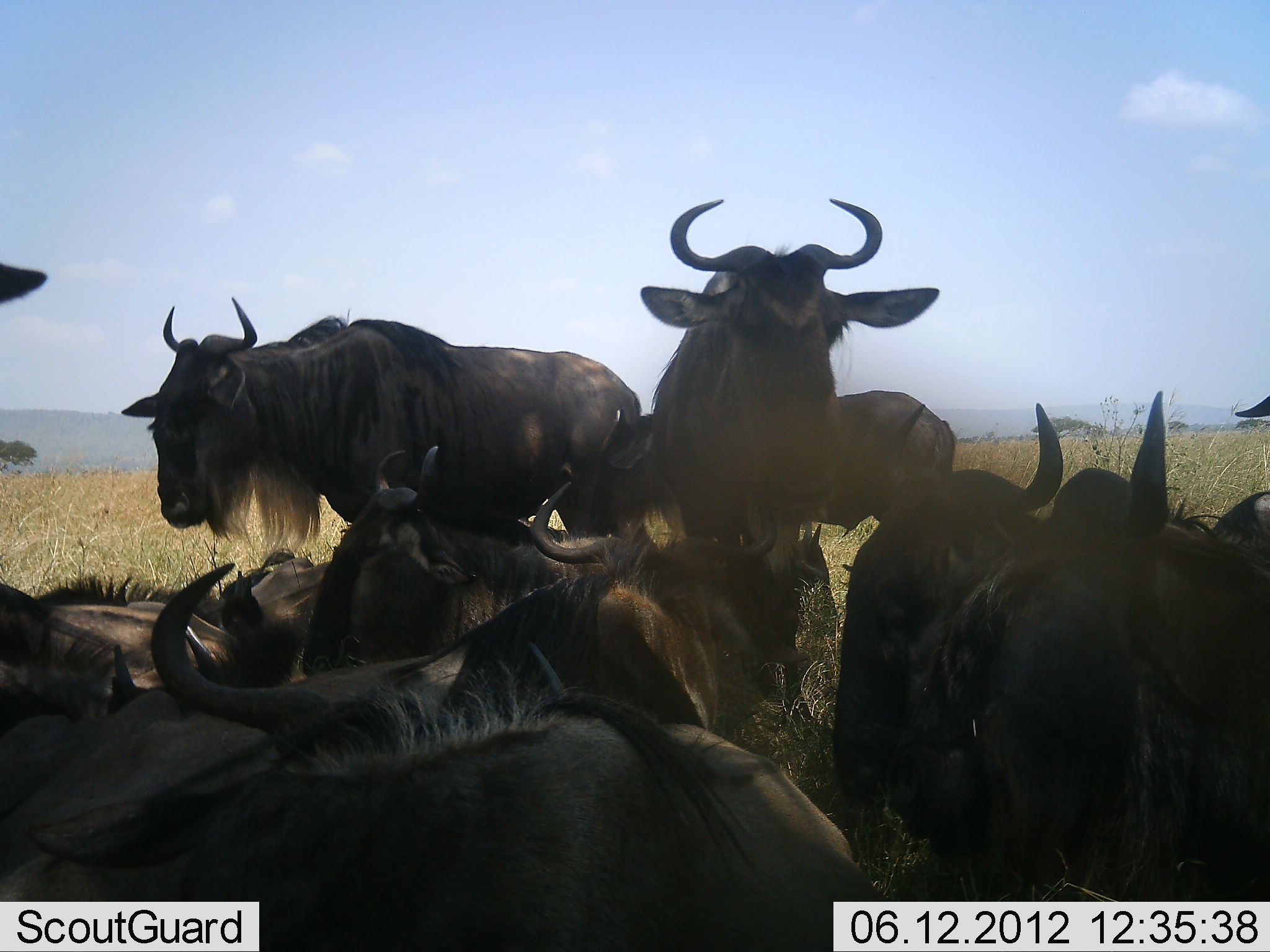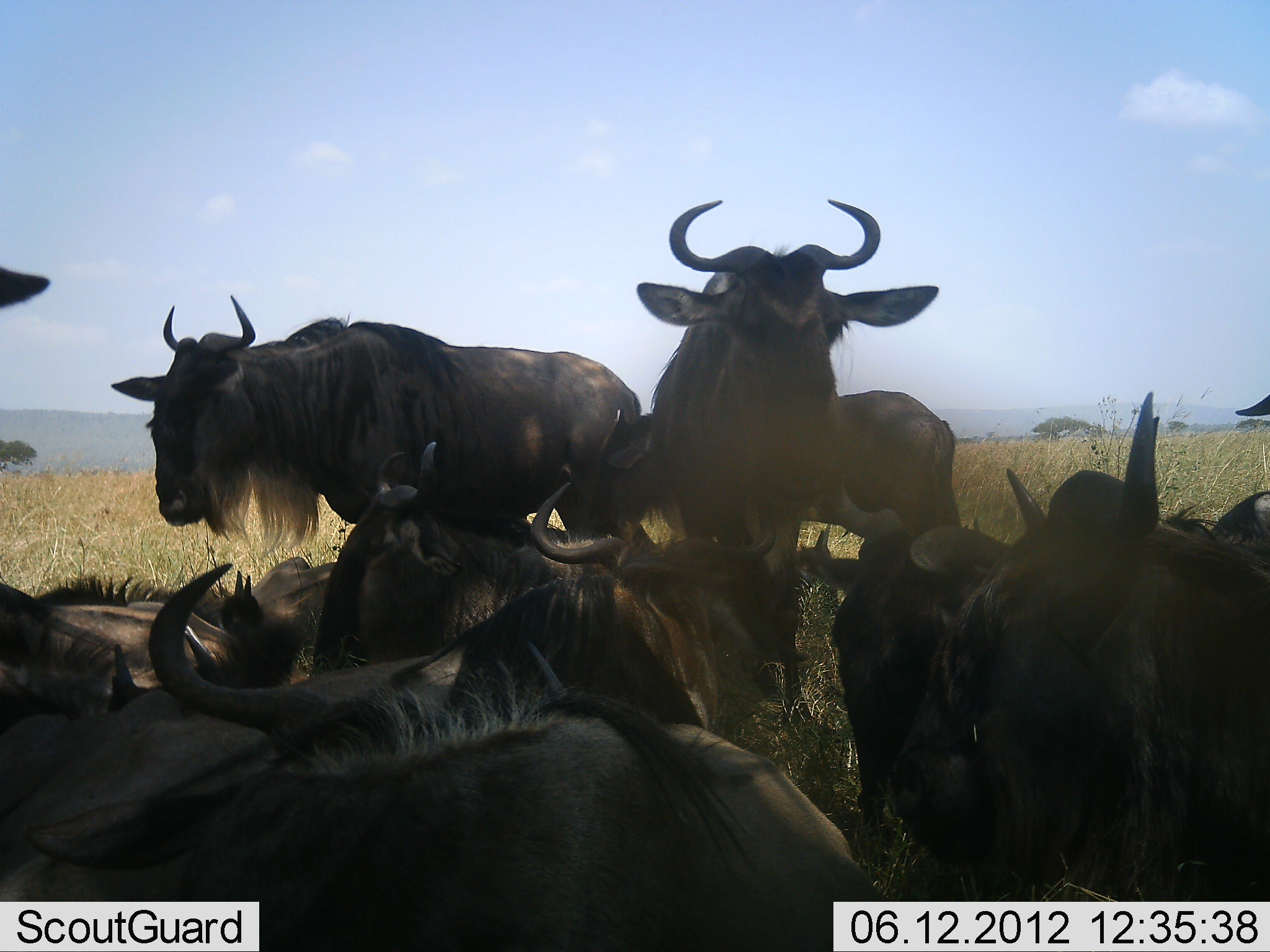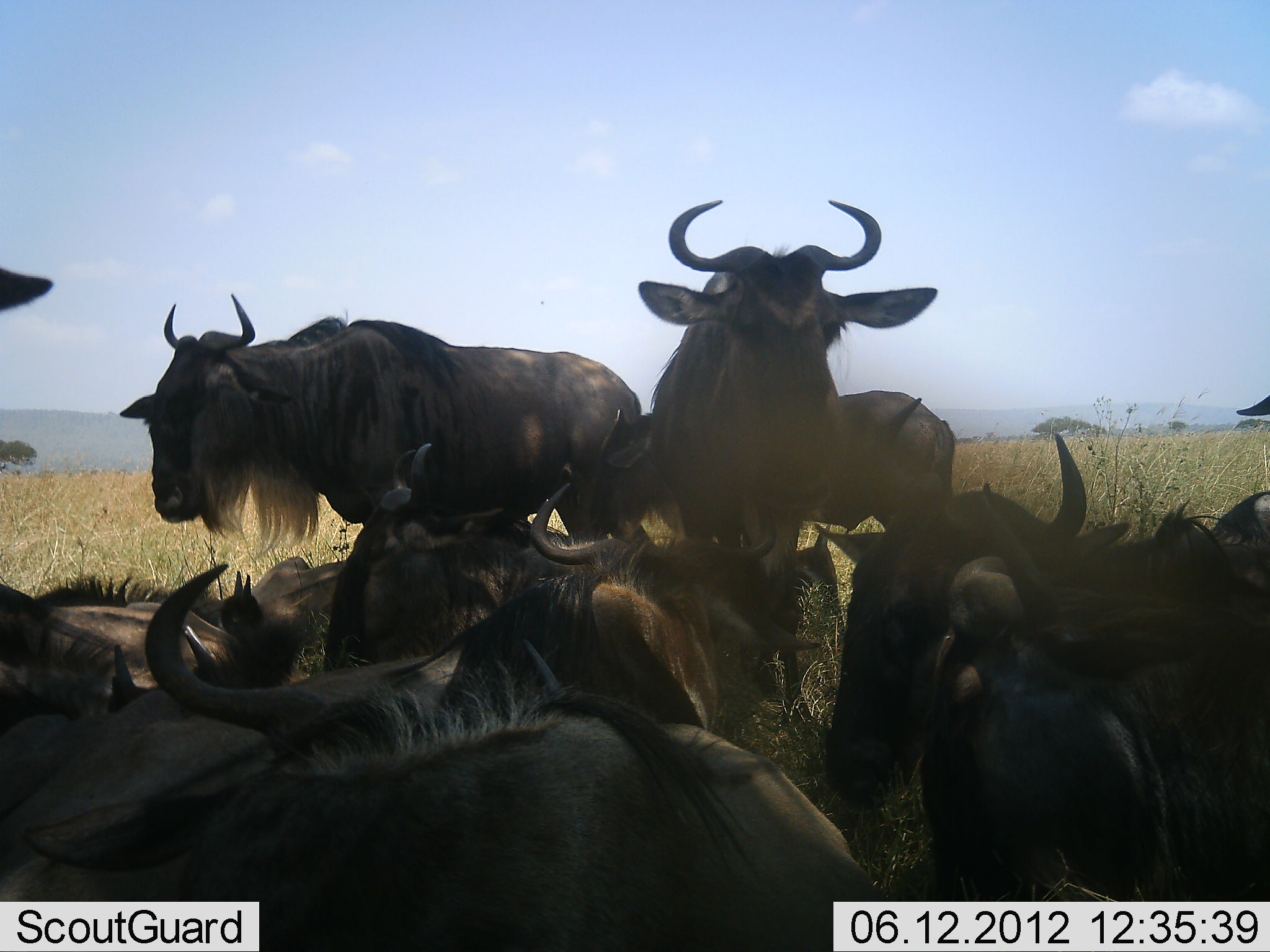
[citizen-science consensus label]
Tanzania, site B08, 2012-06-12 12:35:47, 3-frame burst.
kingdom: Animalia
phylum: Chordata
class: Mammalia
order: Artiodactyla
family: Bovidae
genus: Connochaetes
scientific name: Connochaetes taurinus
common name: blue wildebeest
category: wildebeest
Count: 11-50.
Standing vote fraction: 100%.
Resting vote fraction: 90%.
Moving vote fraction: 0%.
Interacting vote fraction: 20%.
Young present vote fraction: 10%.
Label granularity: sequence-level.